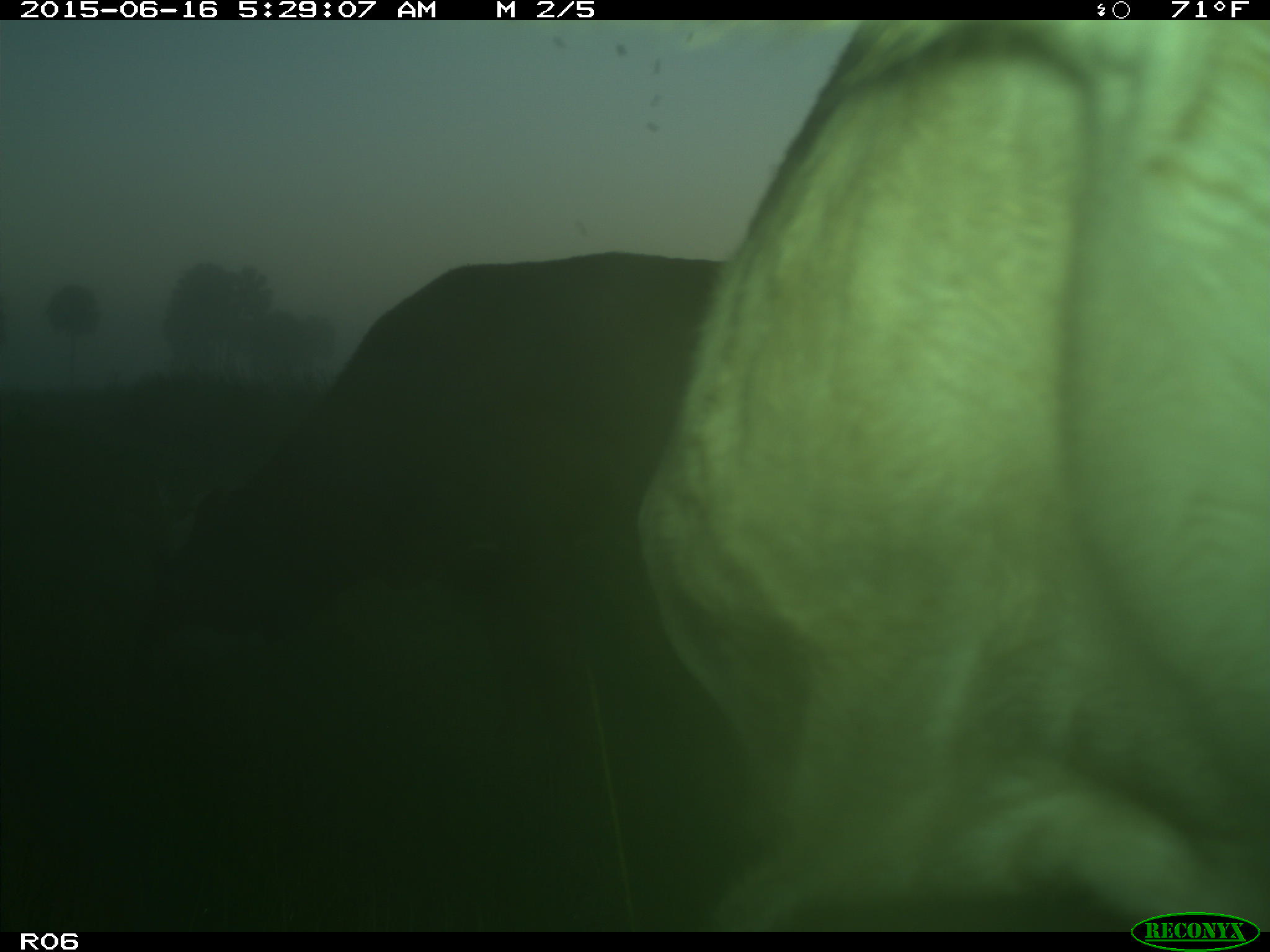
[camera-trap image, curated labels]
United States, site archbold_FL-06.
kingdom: Animalia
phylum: Chordata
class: Mammalia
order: Artiodactyla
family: Bovidae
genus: Bos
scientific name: Bos taurus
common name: domestic cow